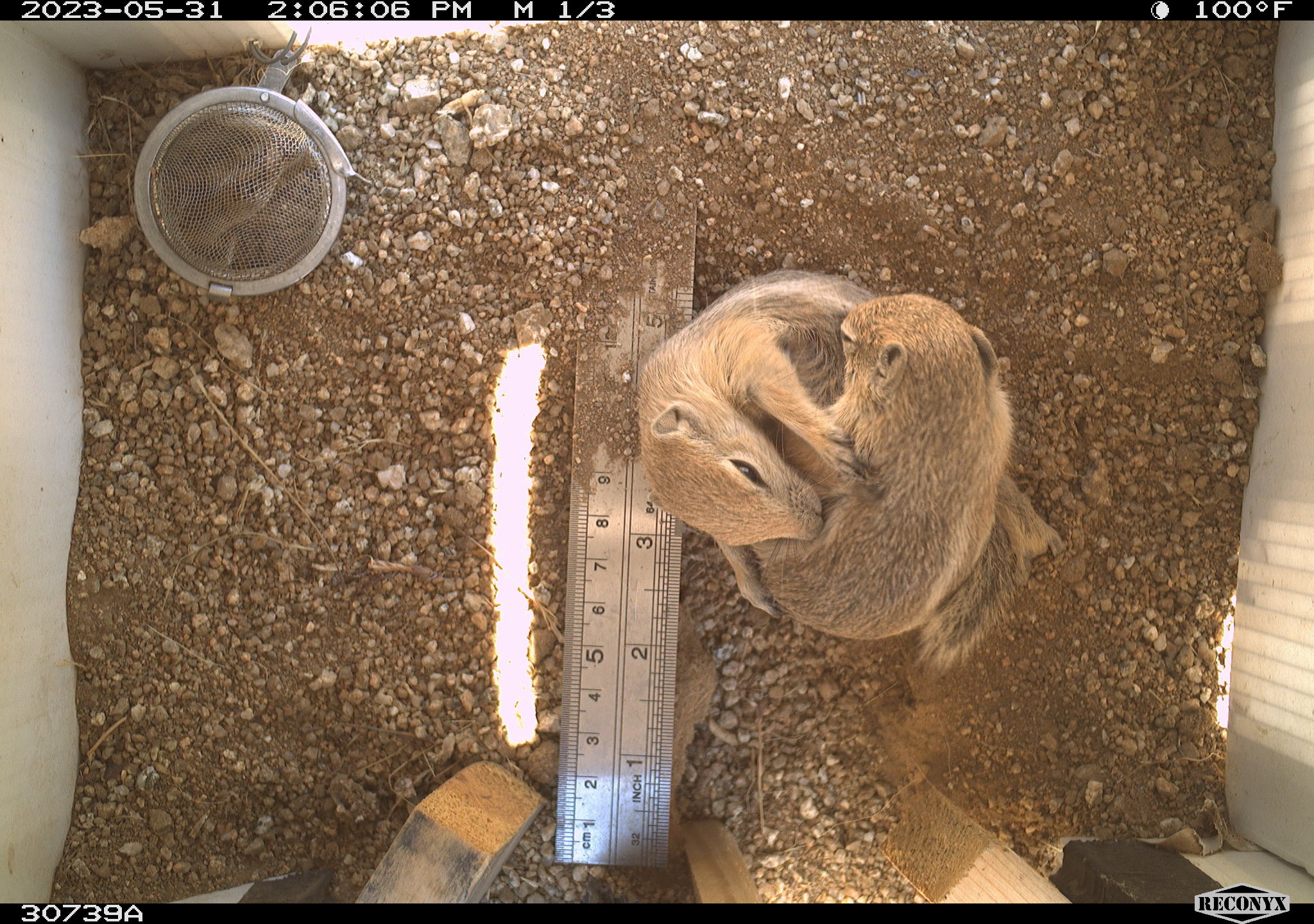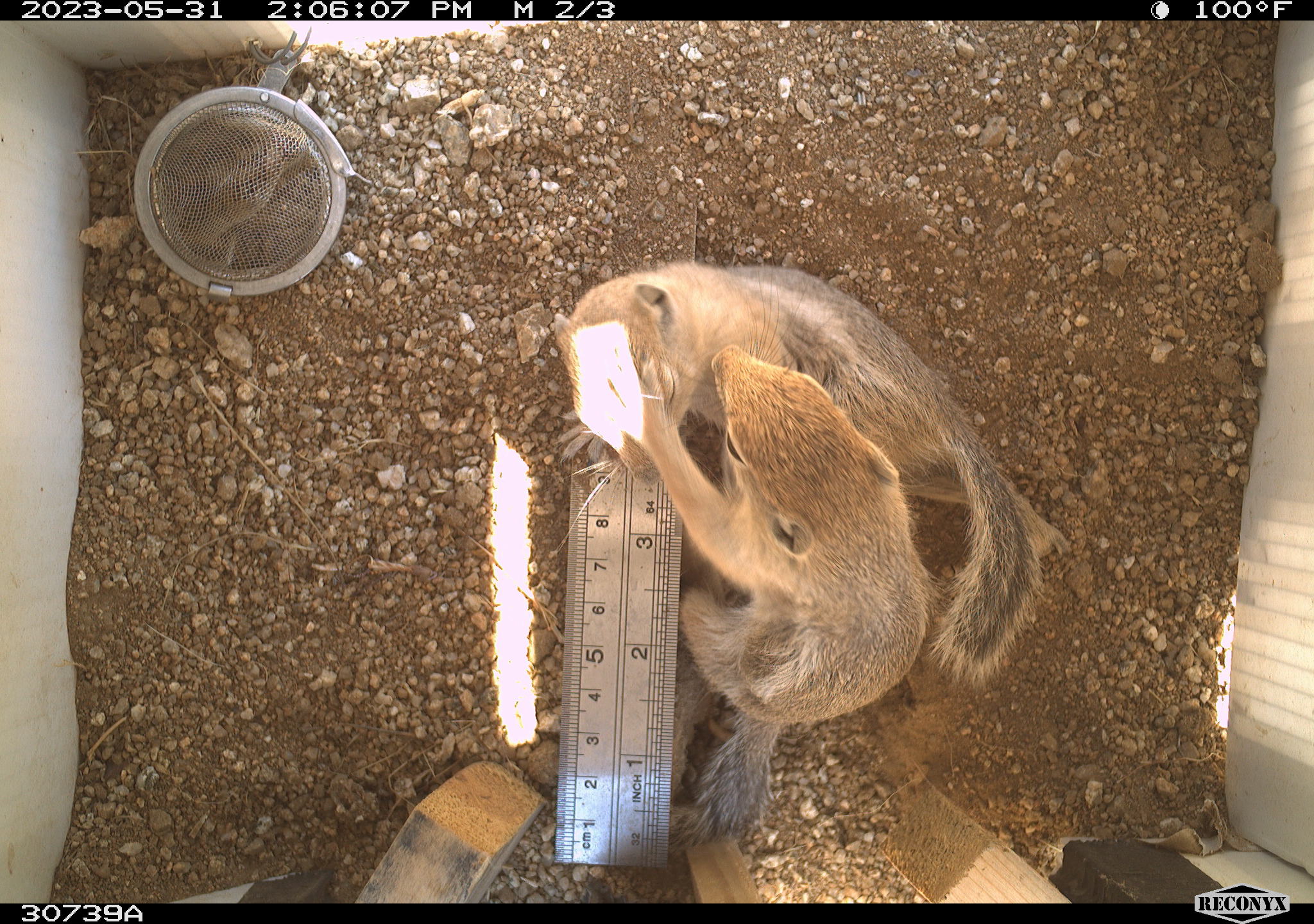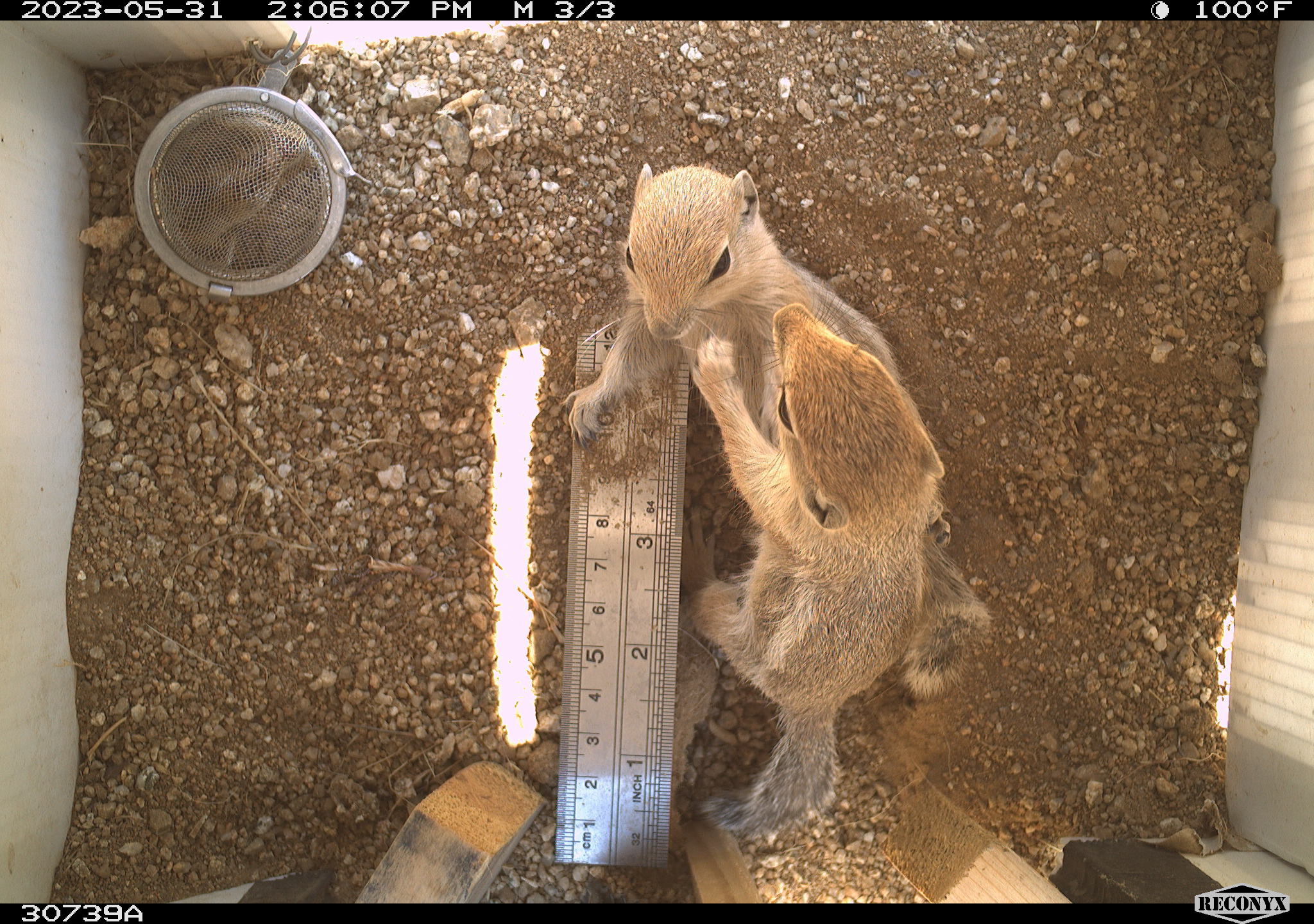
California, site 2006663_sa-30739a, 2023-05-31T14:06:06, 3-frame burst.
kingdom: Animalia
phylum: Chordata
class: Mammalia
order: Rodentia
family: Sciuridae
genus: Ammospermophilus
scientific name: Ammospermophilus leucurus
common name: white-tailed antelope squirrel